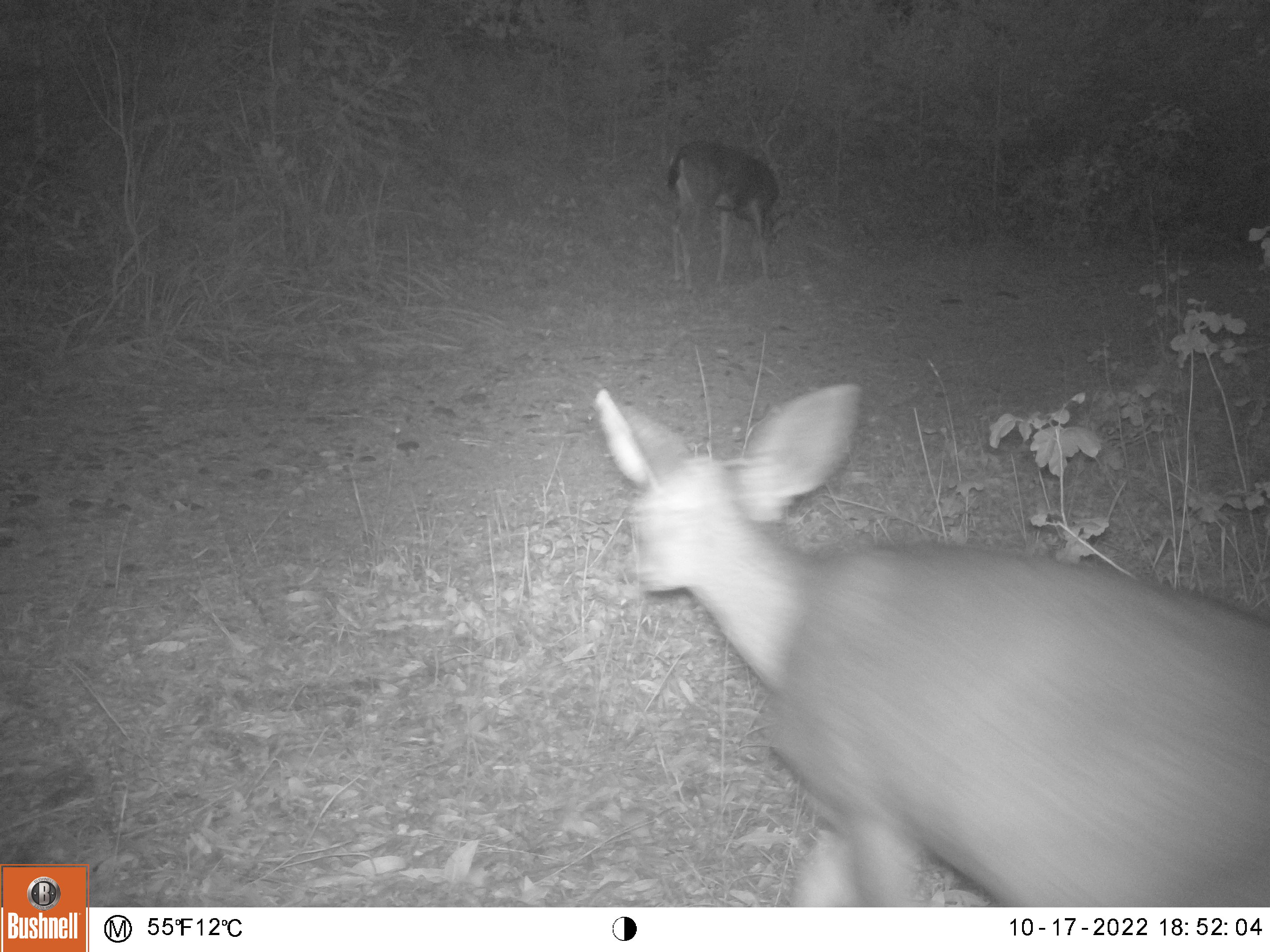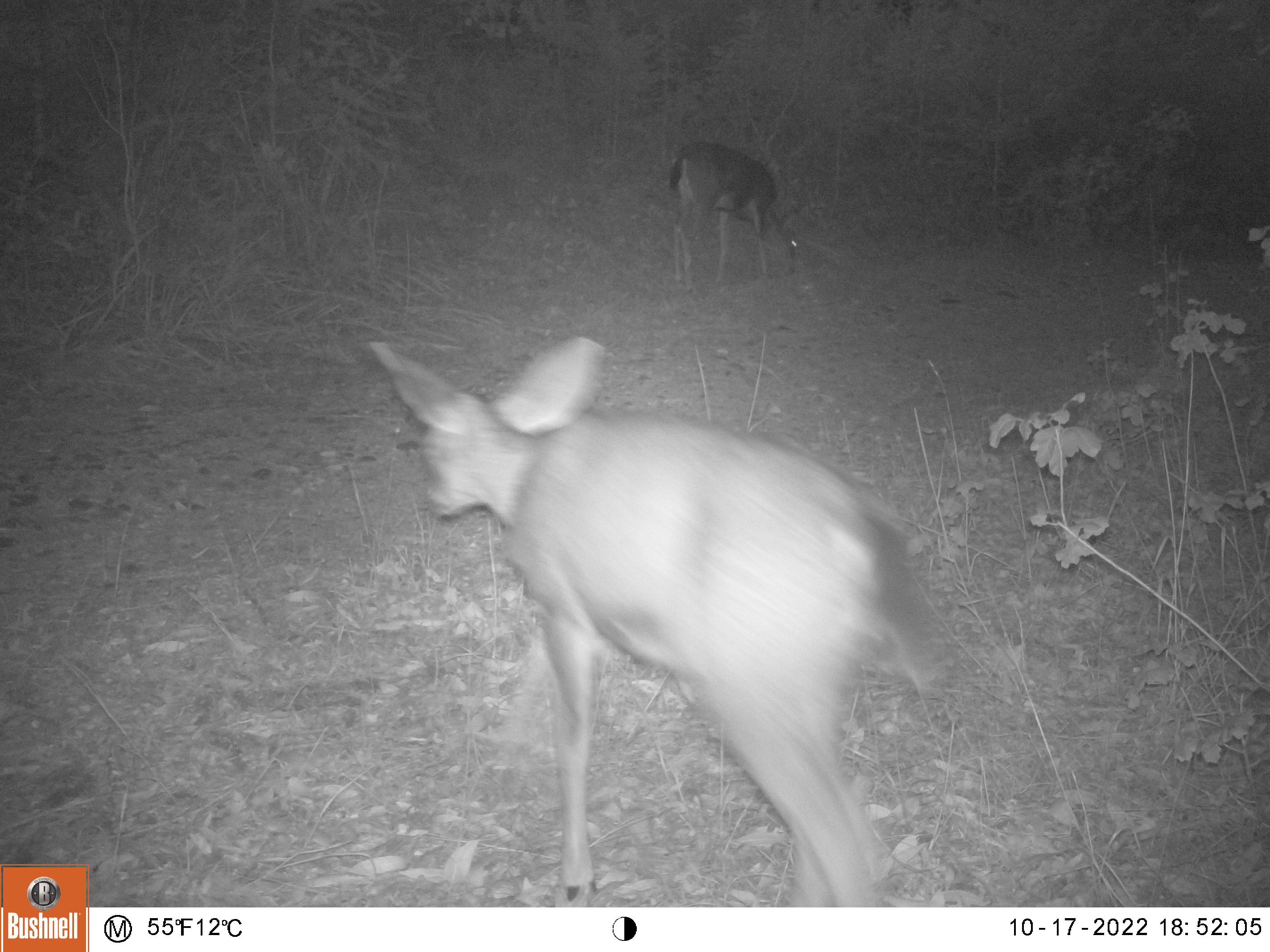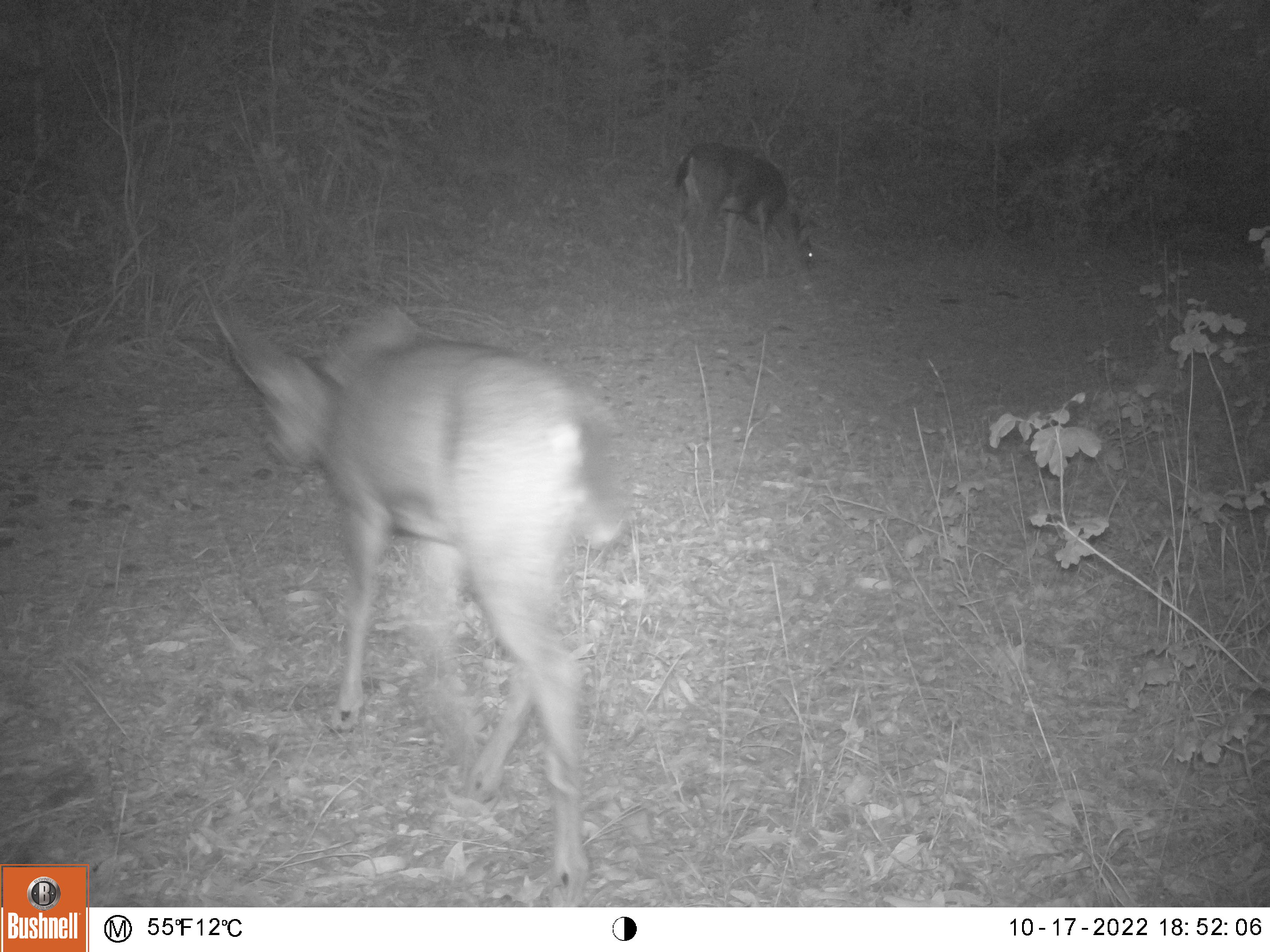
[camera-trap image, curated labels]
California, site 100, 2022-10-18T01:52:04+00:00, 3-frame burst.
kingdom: Animalia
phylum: Chordata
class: Mammalia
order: Artiodactyla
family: Cervidae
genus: Odocoileus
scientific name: Odocoileus hemionus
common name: mule deer